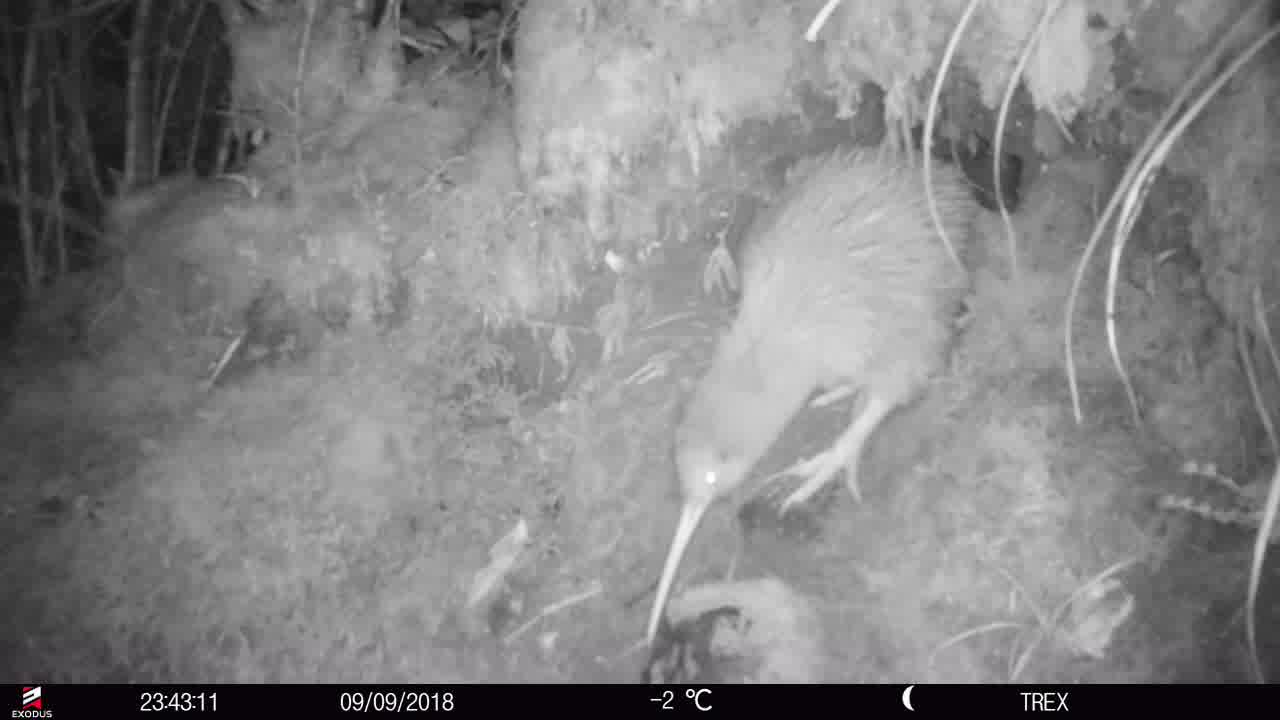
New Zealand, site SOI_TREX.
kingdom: Animalia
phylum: Chordata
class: Aves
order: Apterygiformes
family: Apterygidae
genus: Apteryx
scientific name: Apteryx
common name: kiwi